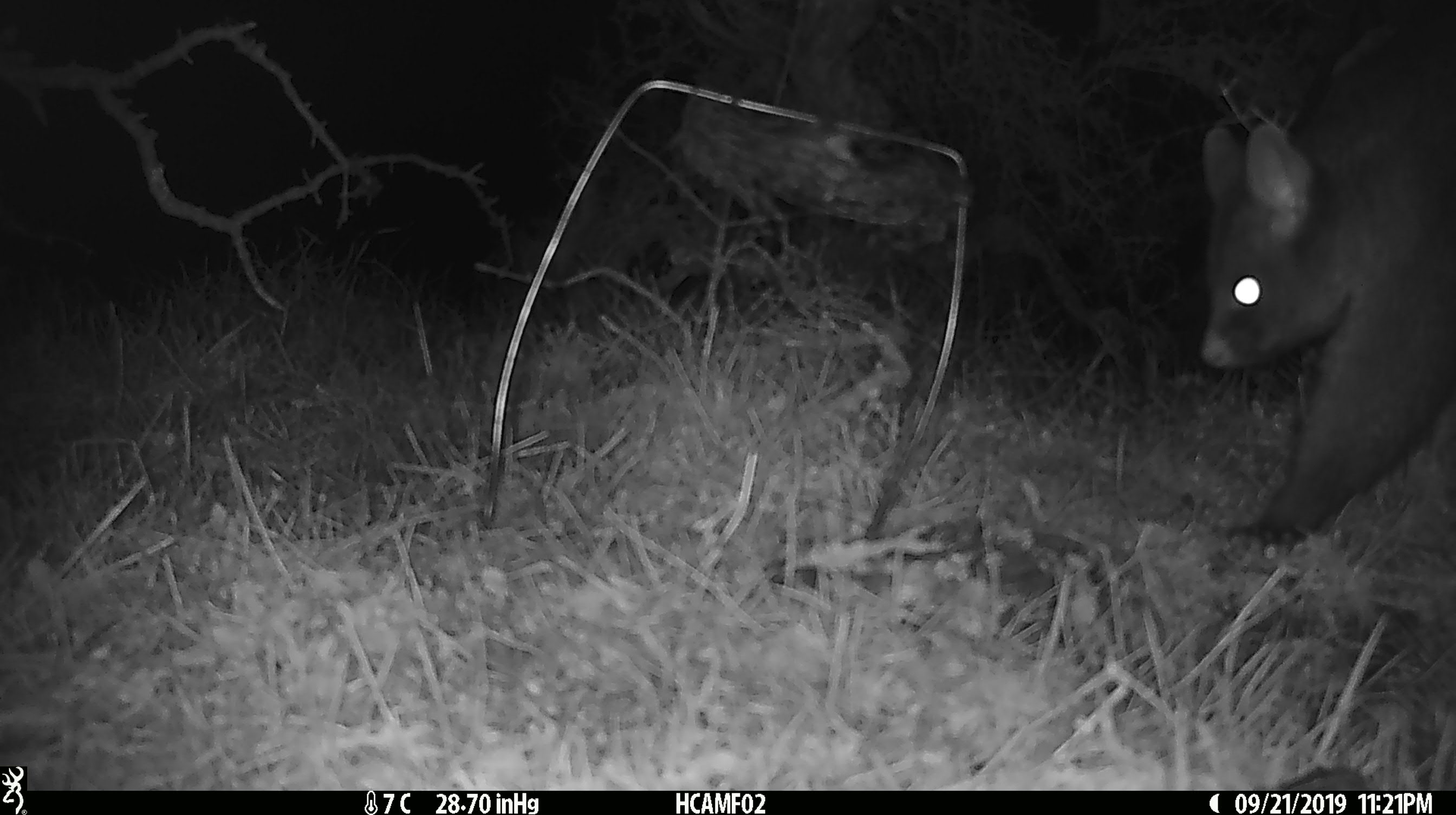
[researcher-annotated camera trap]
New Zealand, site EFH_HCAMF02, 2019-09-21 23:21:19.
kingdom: Animalia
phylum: Chordata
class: Mammalia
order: Diprotodontia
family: Phalangeridae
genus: Trichosurus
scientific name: Trichosurus vulpecula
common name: common brushtail possum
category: possum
Possum (common brushtail possum) (Trichosurus vulpecula).